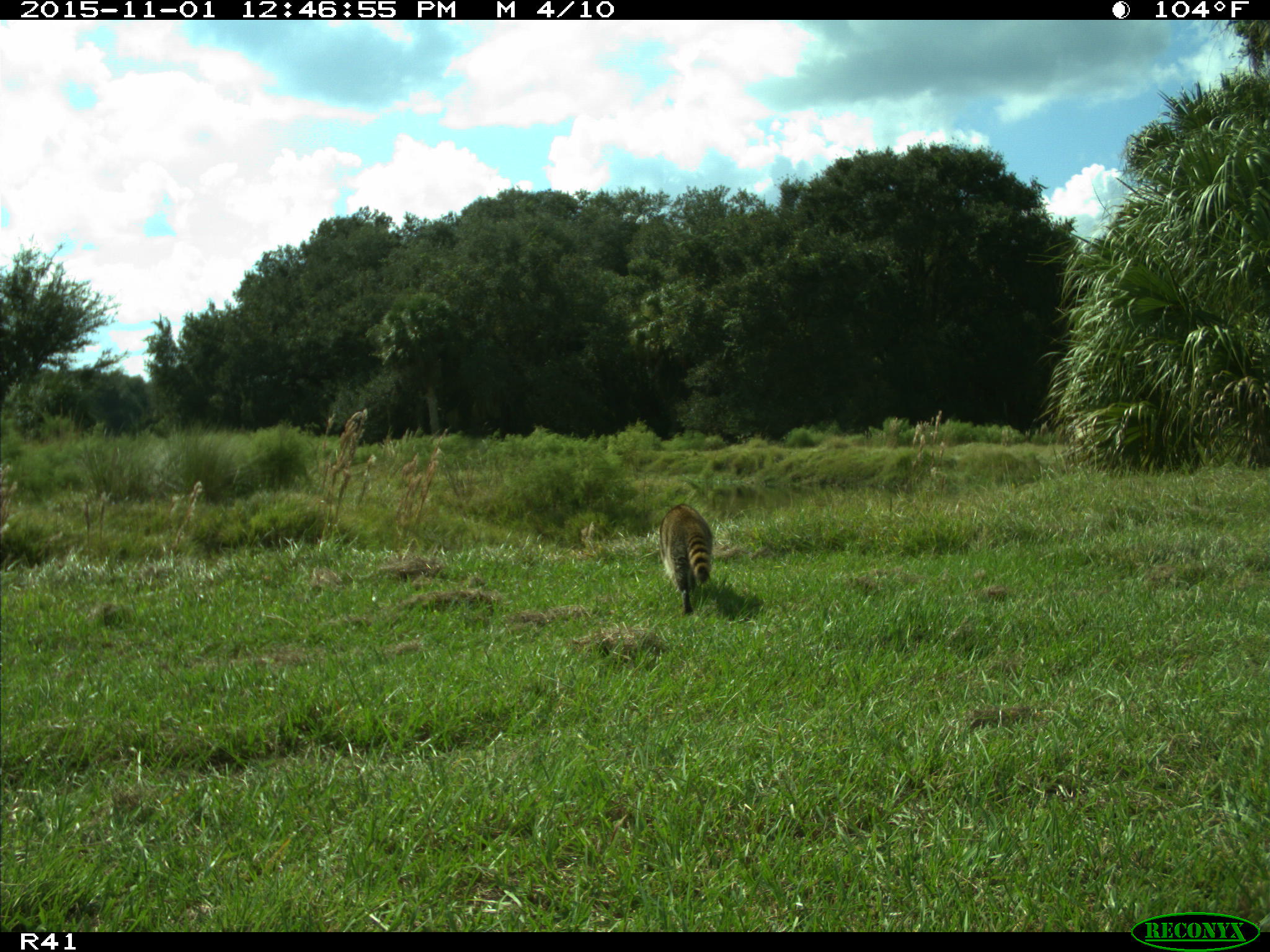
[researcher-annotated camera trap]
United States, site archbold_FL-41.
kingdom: Animalia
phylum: Chordata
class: Mammalia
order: Carnivora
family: Procyonidae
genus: Procyon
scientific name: Procyon lotor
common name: common raccoon